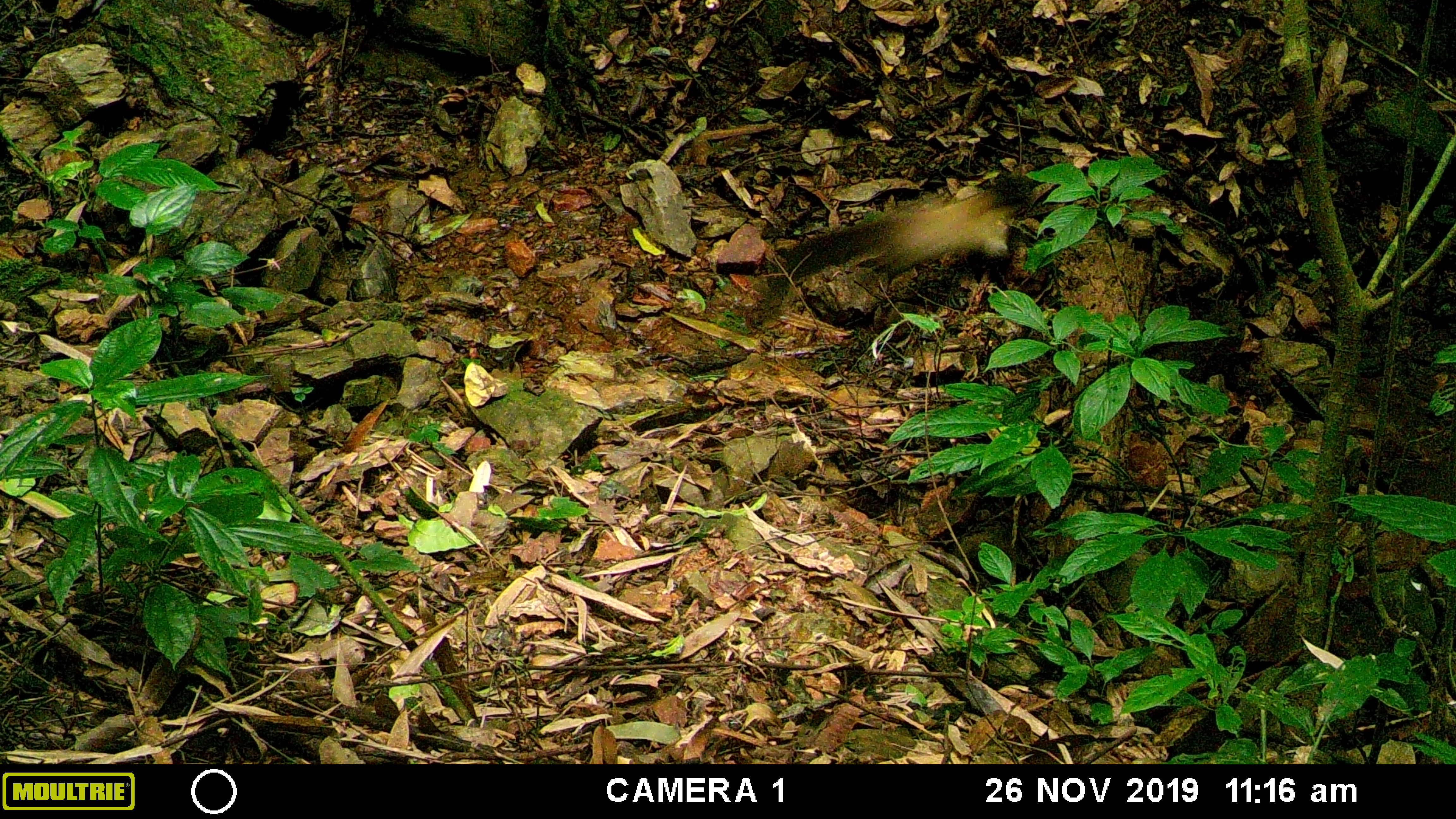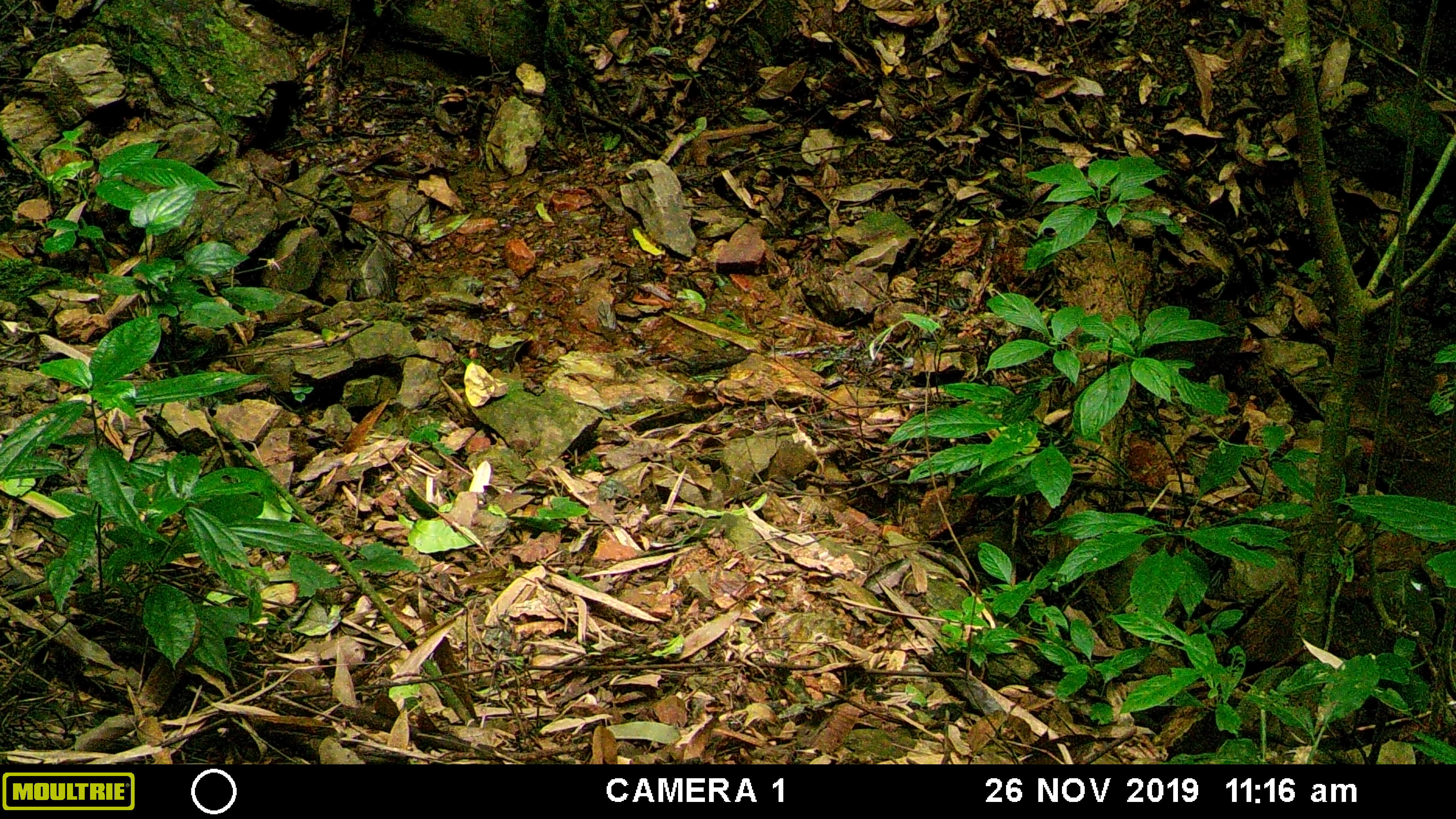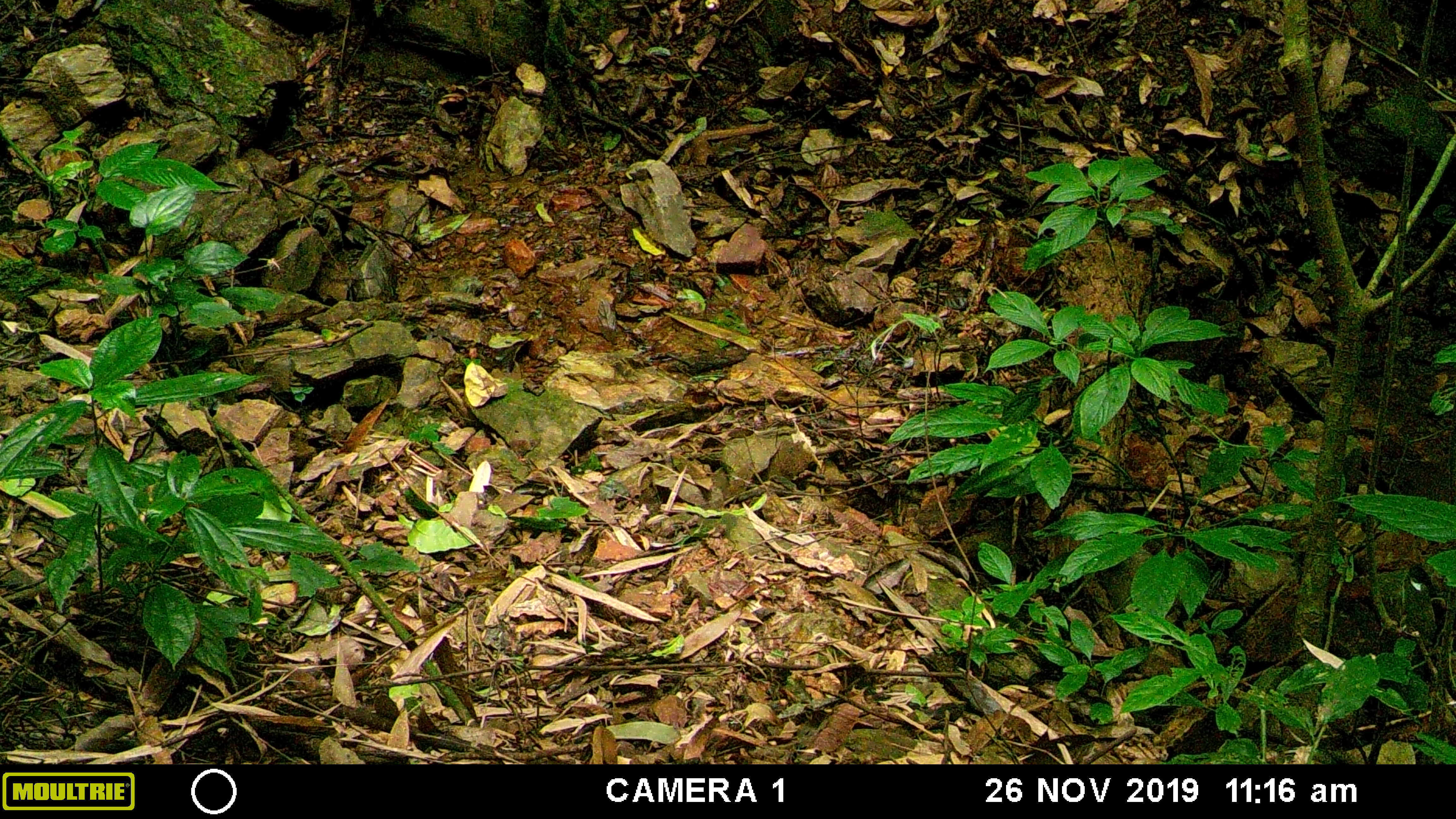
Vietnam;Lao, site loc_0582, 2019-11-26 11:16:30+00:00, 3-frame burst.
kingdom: Animalia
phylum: Chordata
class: Mammalia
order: Carnivora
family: Mustelidae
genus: Martes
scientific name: Martes flavigula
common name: yellow-throated marten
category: yellow throated marten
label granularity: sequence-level